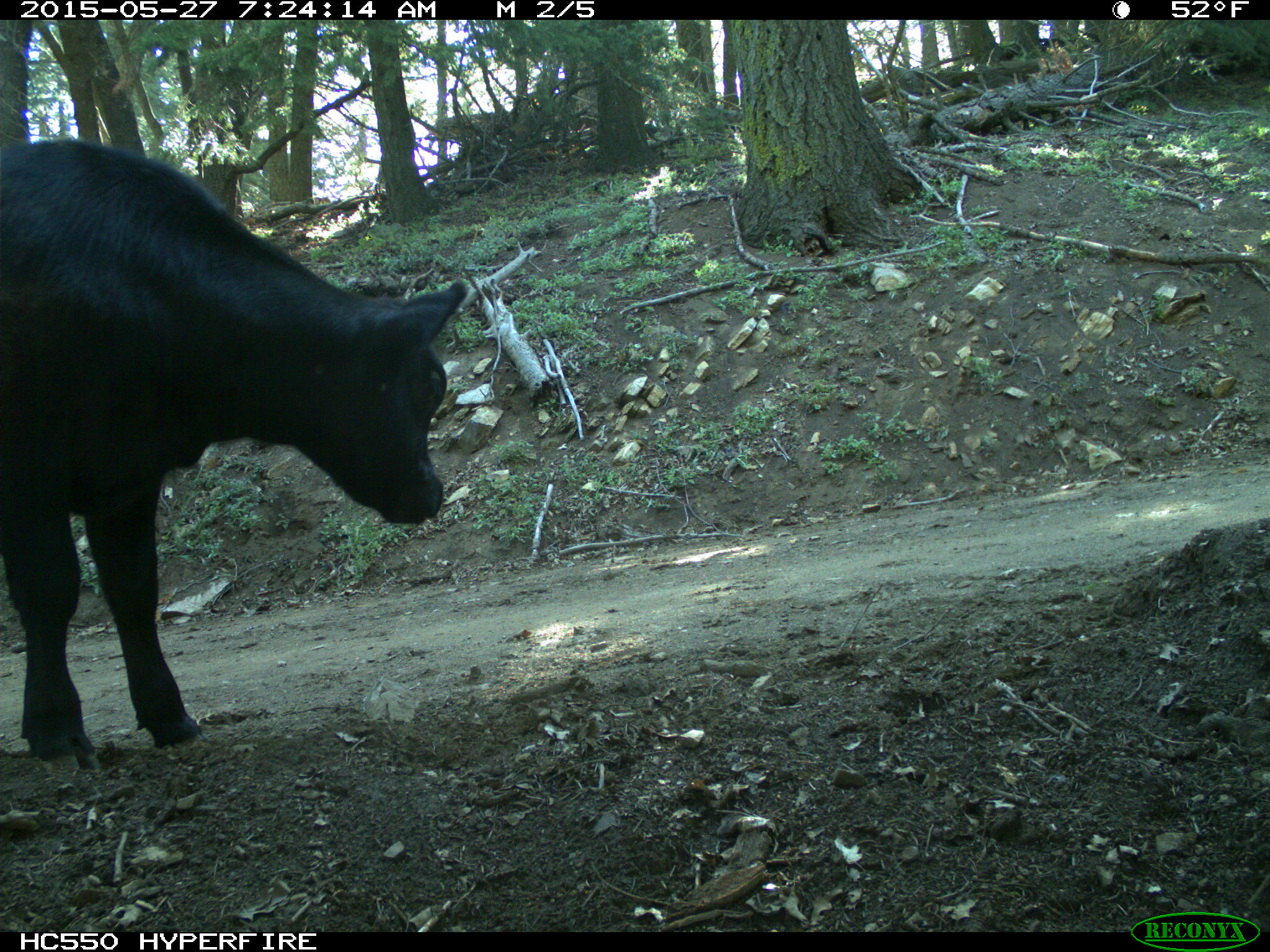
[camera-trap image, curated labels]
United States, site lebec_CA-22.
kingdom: Animalia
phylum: Chordata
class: Mammalia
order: Artiodactyla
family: Bovidae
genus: Bos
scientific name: Bos taurus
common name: domestic cow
Bos taurus (domestic cow).